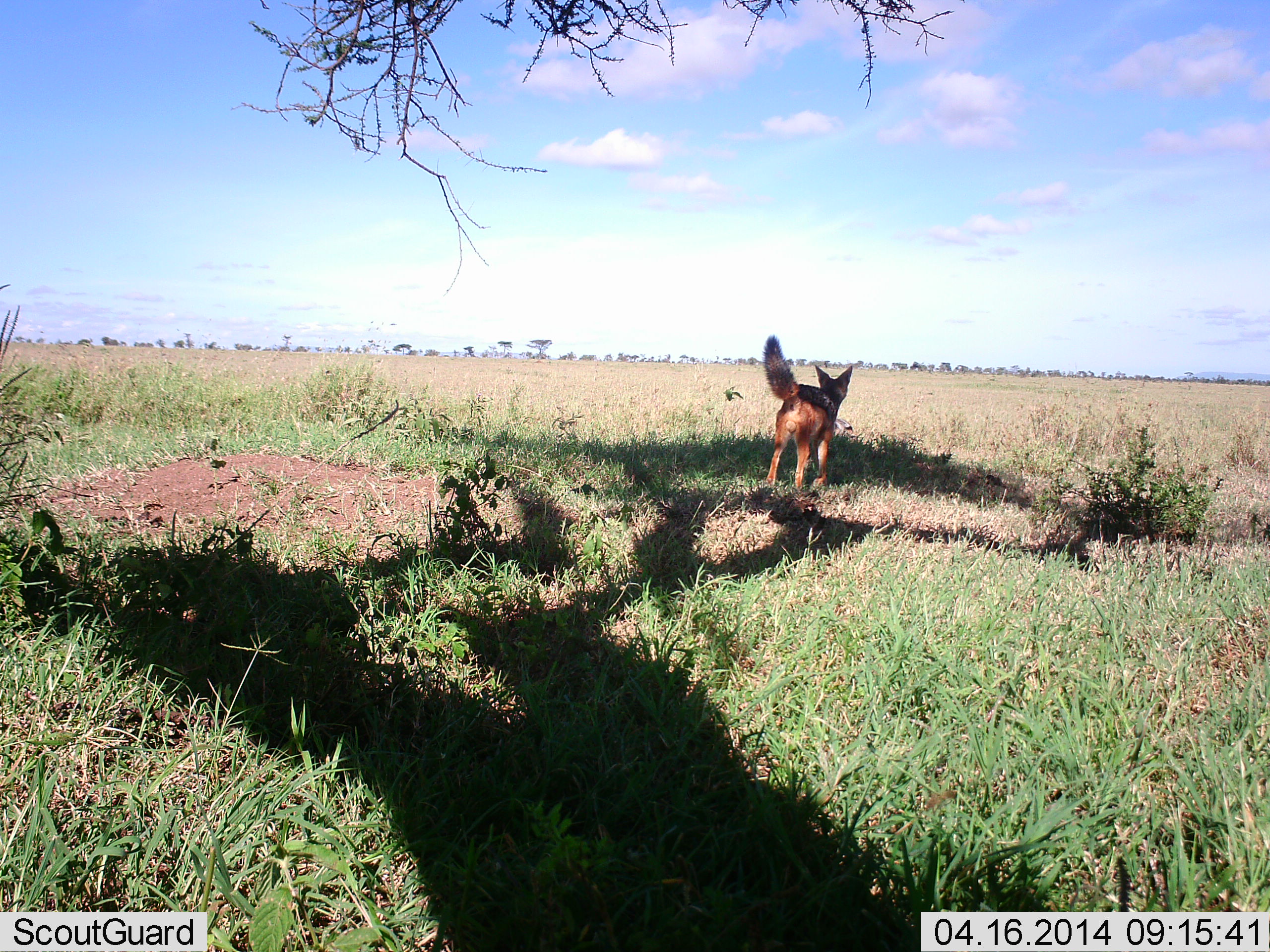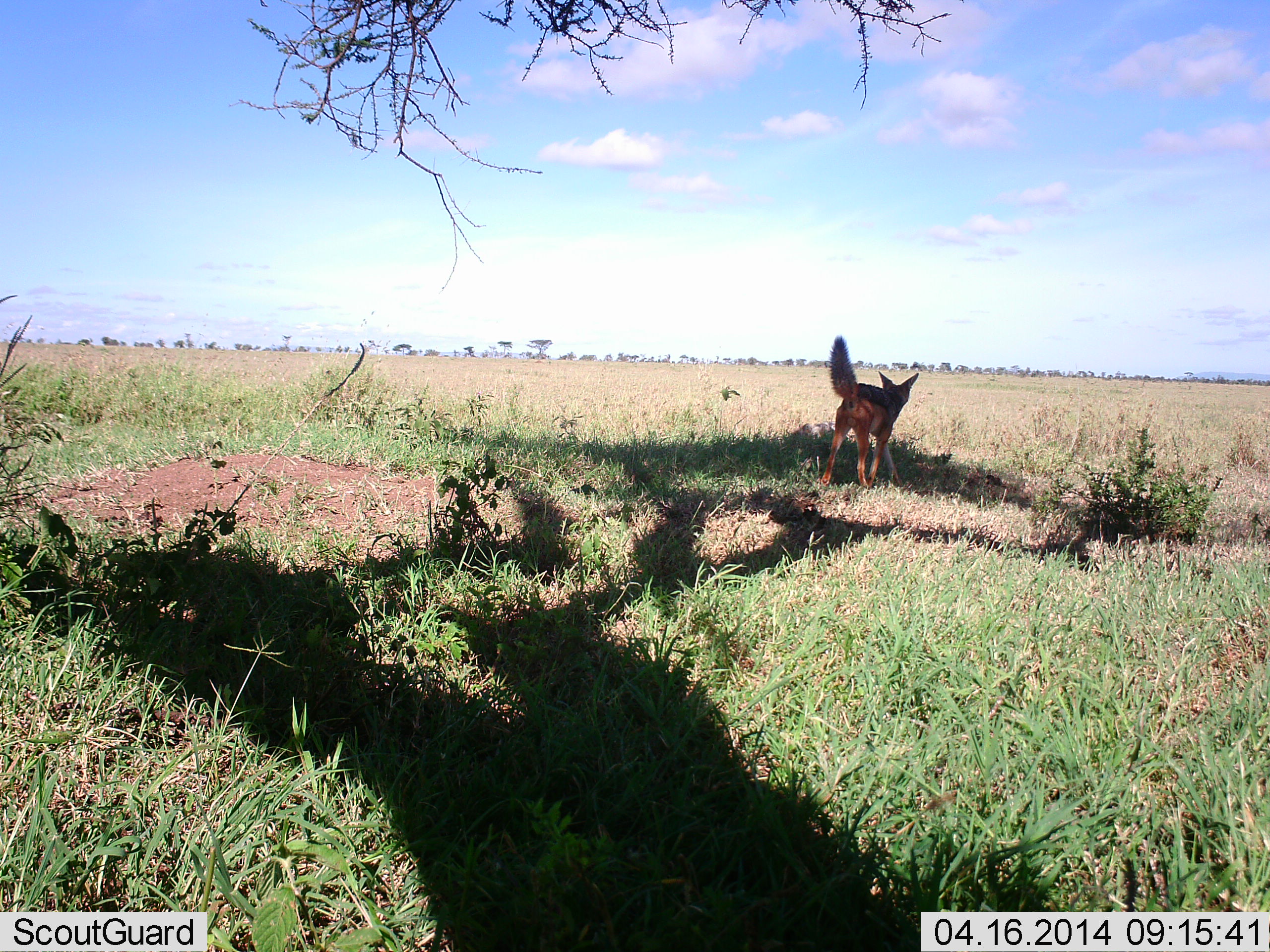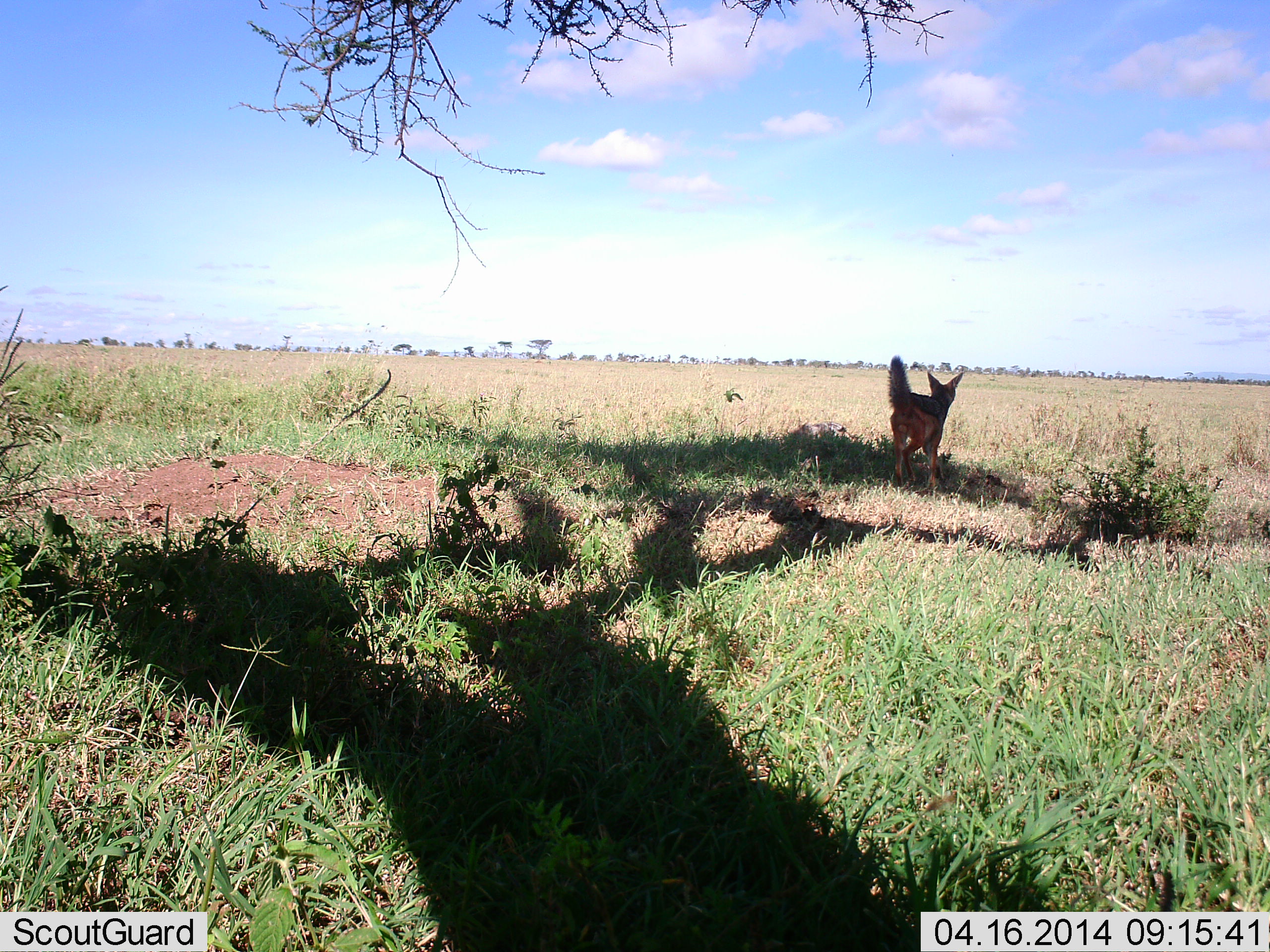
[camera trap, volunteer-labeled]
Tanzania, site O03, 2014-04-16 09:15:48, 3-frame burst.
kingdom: Animalia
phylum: Chordata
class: Mammalia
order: Carnivora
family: Canidae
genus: Lupulella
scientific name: Lupulella mesomelas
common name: black-backed jackal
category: jackal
Jackal (black-backed jackal) (Lupulella mesomelas), count 1. Behavior (volunteer vote fractions): standing 0%, resting 0%, moving 100%, interacting 0%. Young present (vote fraction): 0%. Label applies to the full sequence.